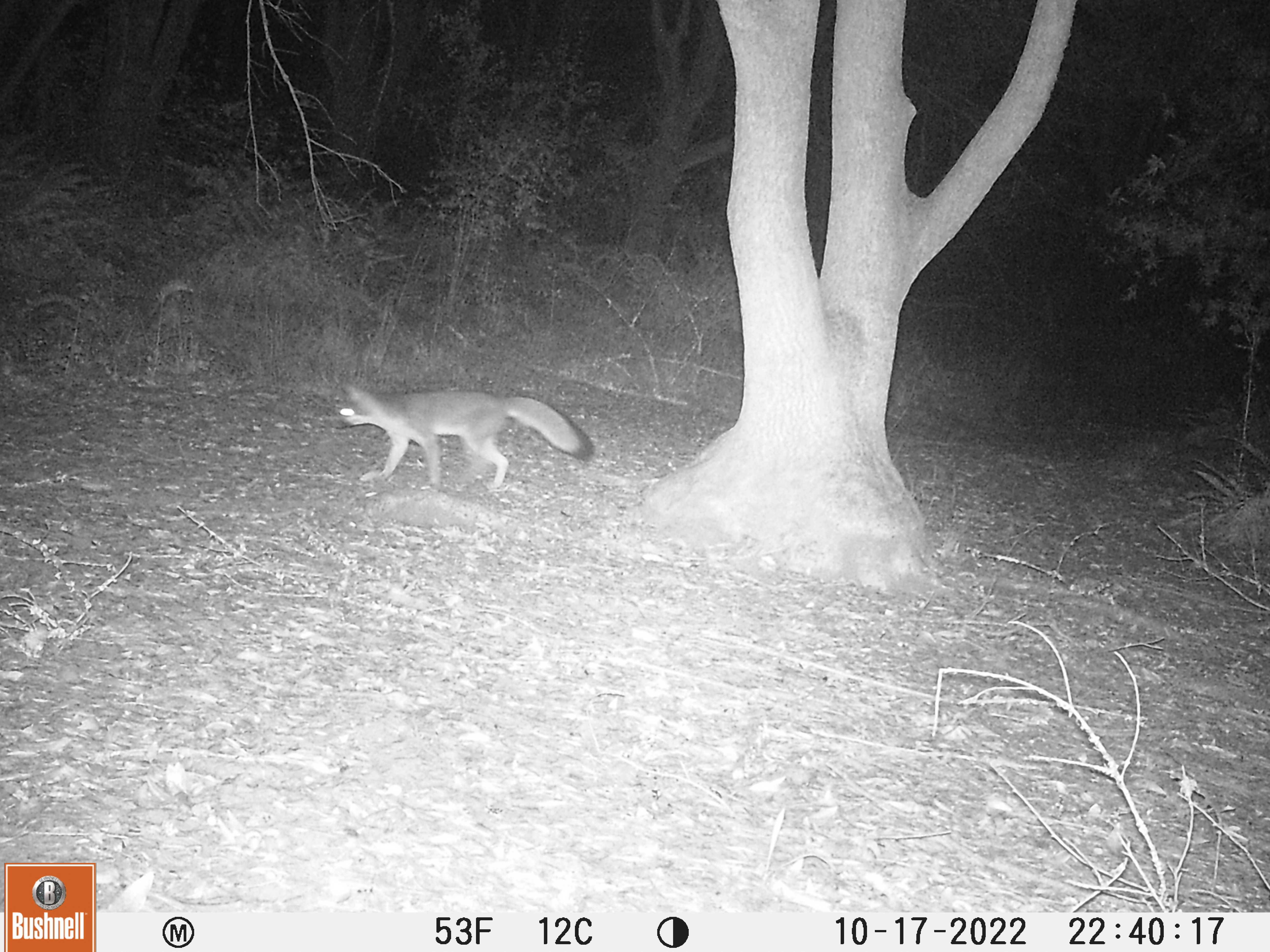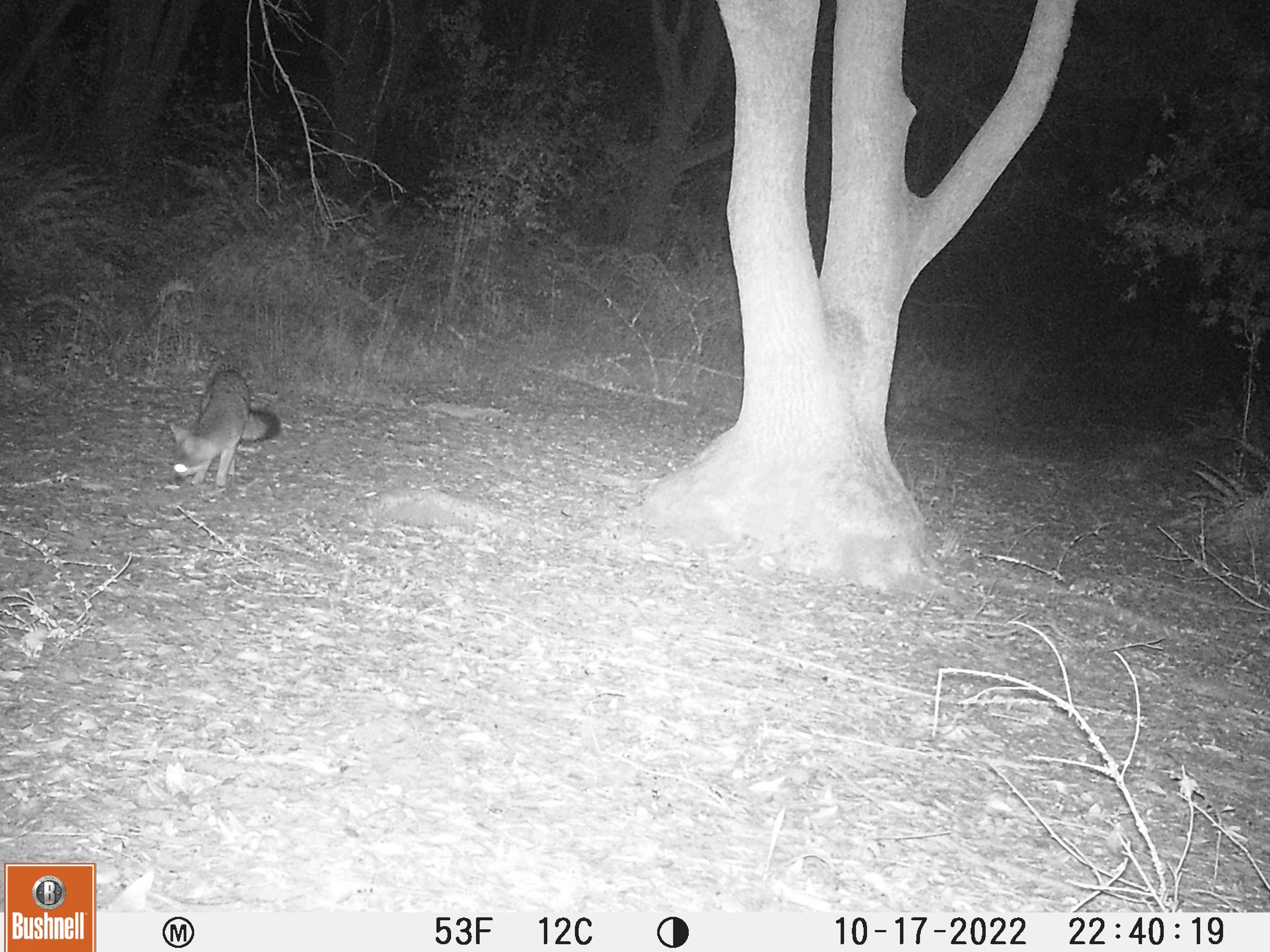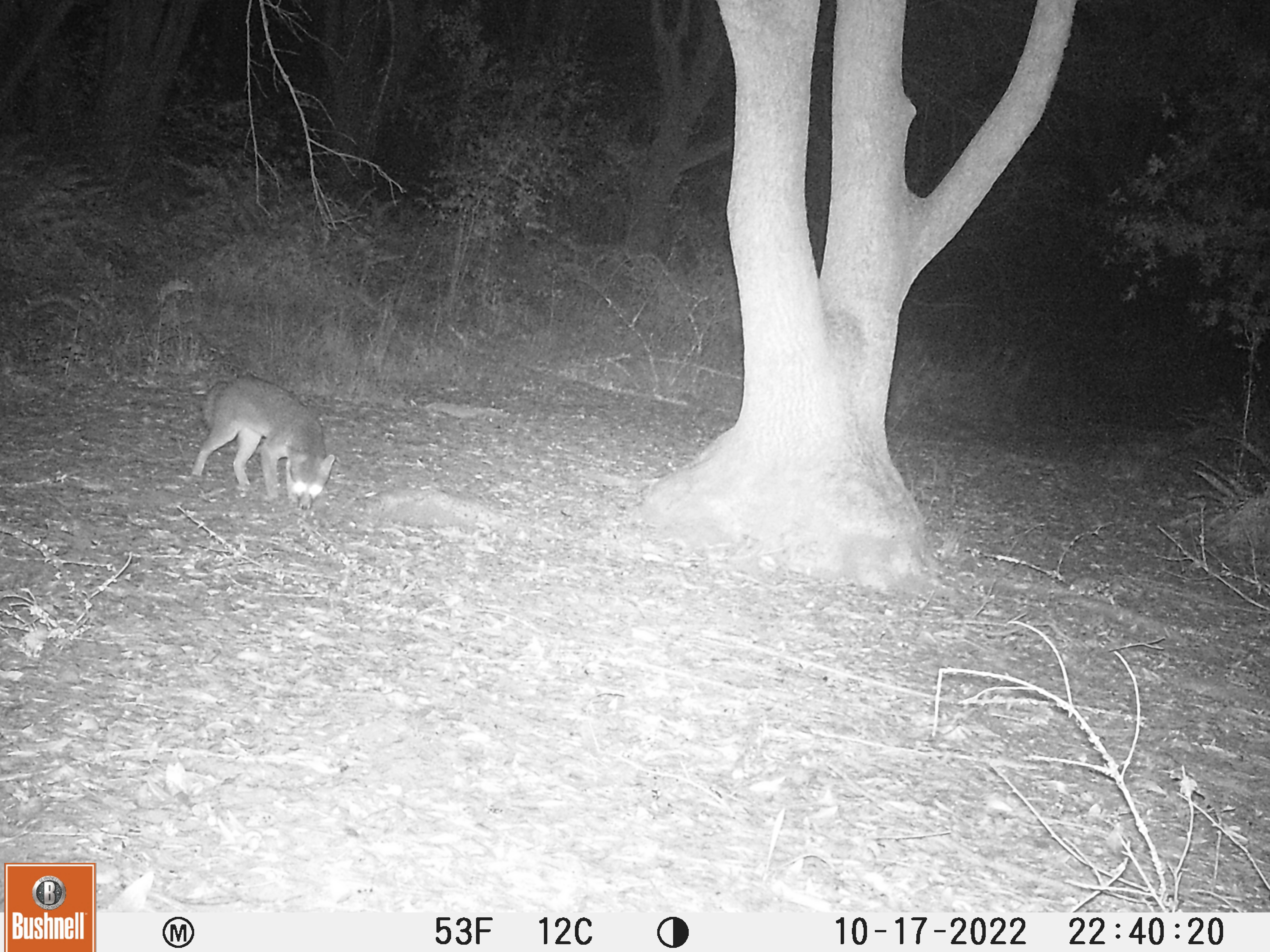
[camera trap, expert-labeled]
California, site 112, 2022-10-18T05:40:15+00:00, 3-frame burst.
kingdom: Animalia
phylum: Chordata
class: Mammalia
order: Carnivora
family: Canidae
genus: Urocyon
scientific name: Urocyon cinereoargenteus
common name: gray fox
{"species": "gray fox (Urocyon cinereoargenteus)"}